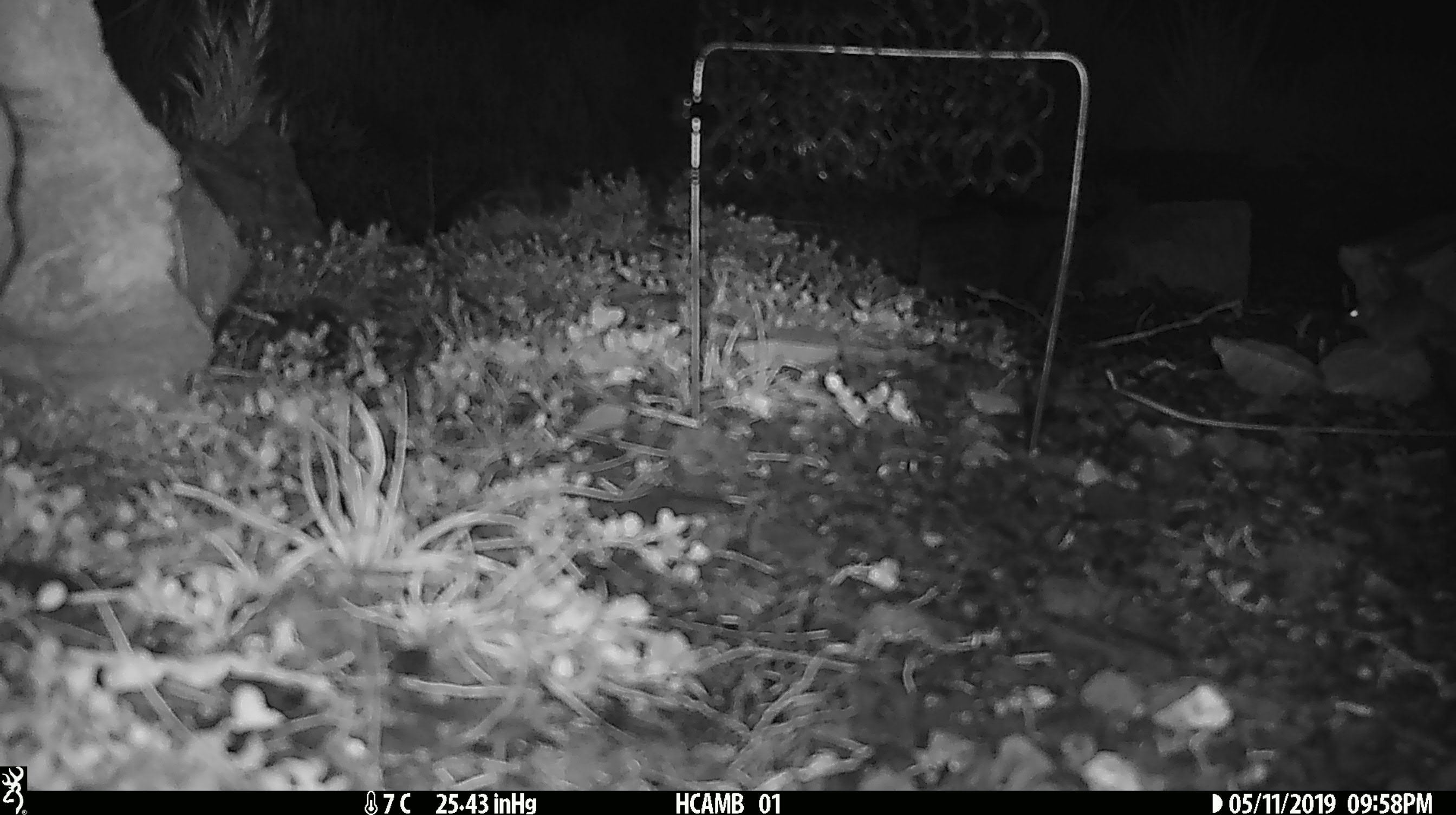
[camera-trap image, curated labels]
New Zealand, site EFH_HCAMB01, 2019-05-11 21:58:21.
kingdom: Animalia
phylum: Chordata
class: Mammalia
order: Rodentia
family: Muridae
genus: Mus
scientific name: Mus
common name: mouse